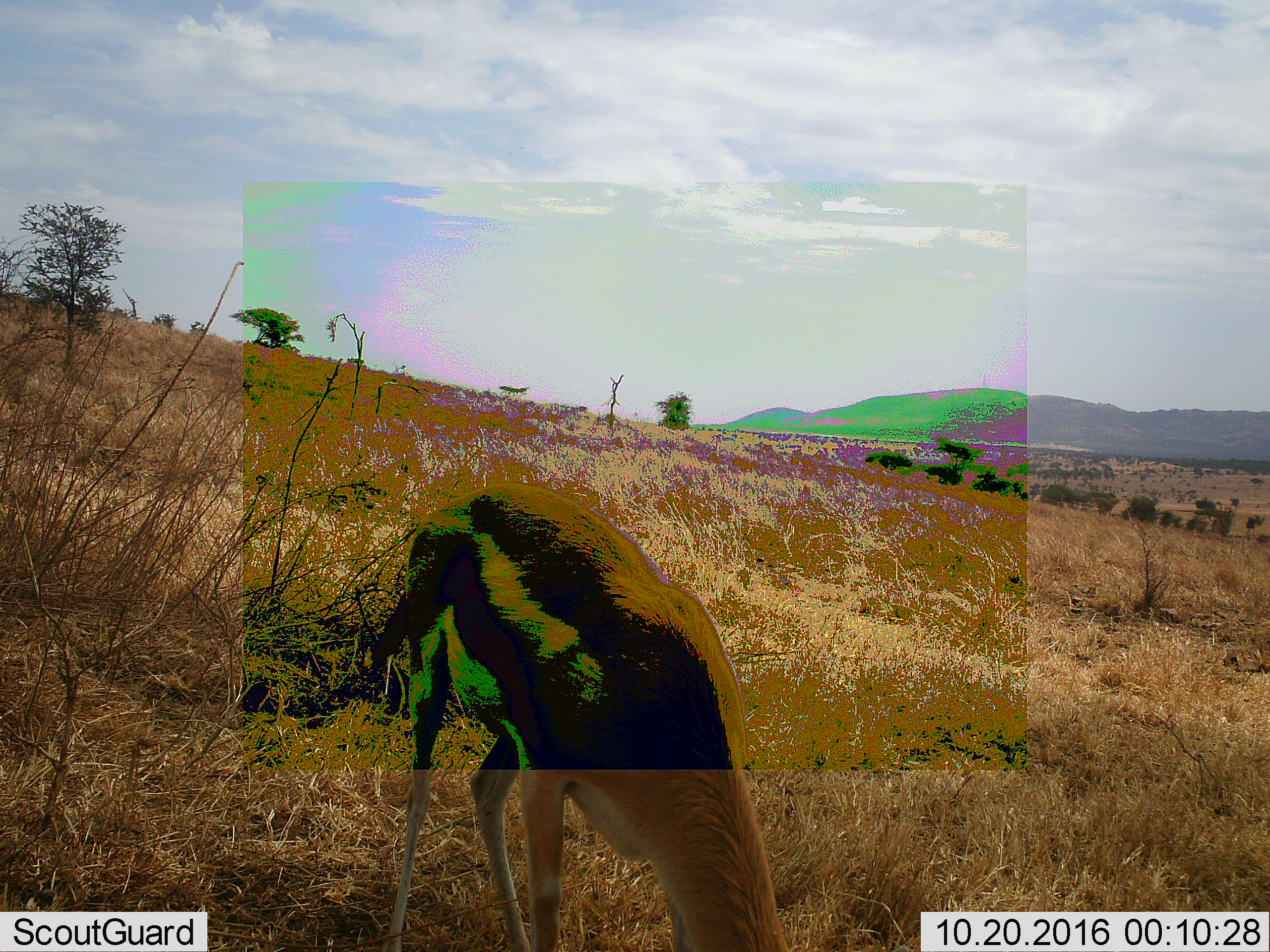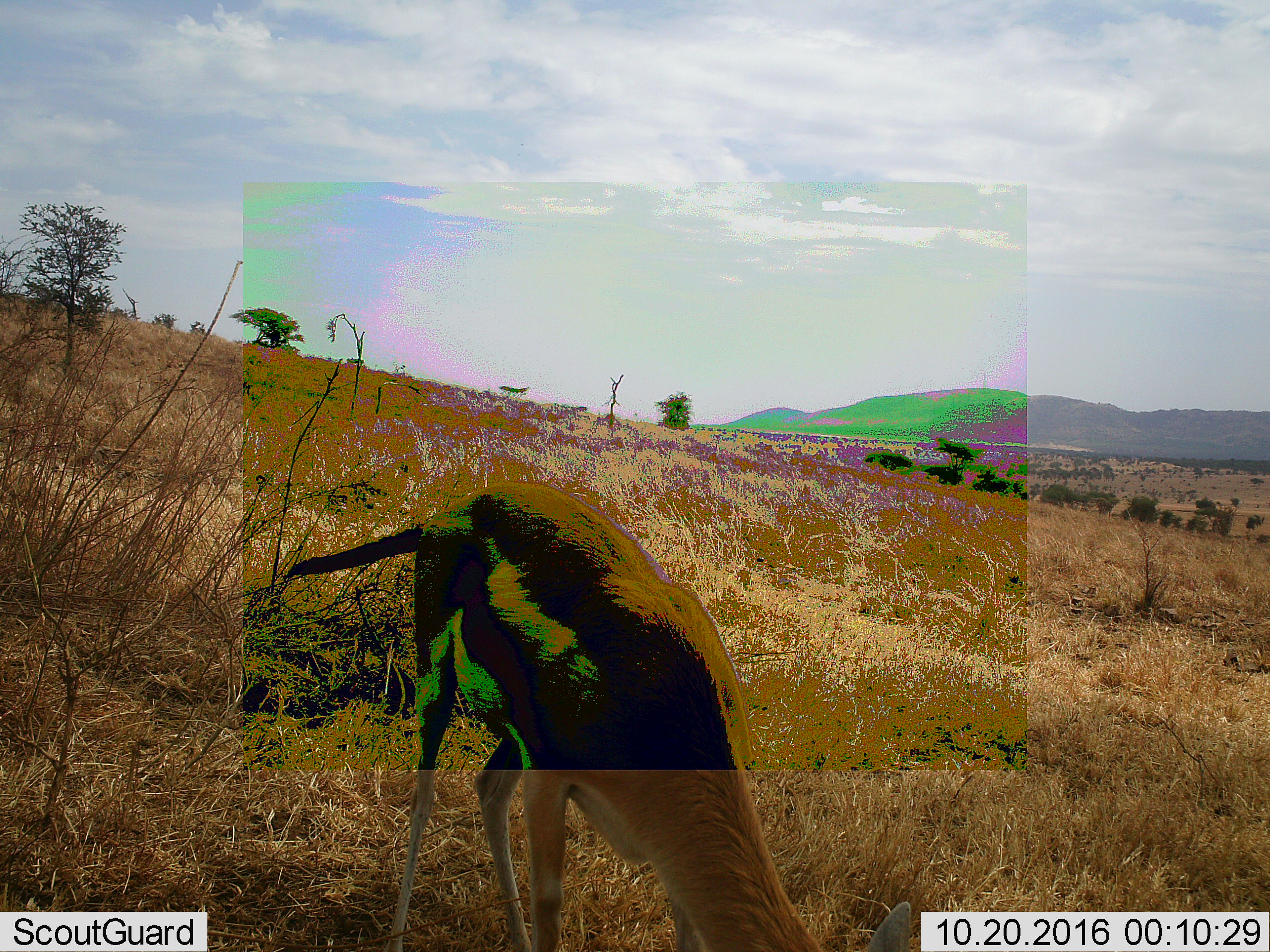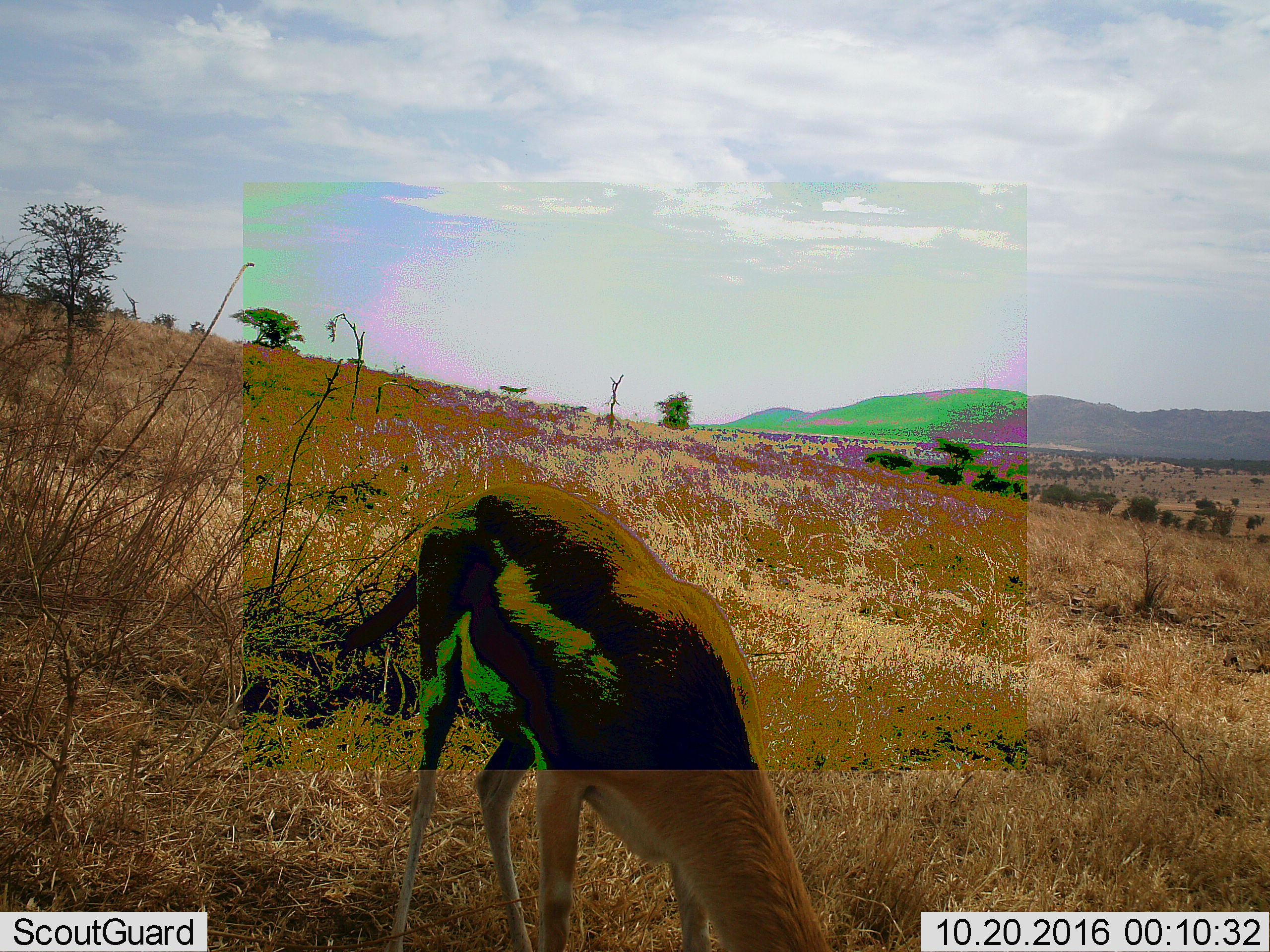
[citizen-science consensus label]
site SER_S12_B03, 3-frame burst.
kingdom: Animalia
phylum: Chordata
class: Mammalia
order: Artiodactyla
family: Bovidae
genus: Eudorcas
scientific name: Eudorcas thomsonii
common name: thomson's gazelle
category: gazellethomsons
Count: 1.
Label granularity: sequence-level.